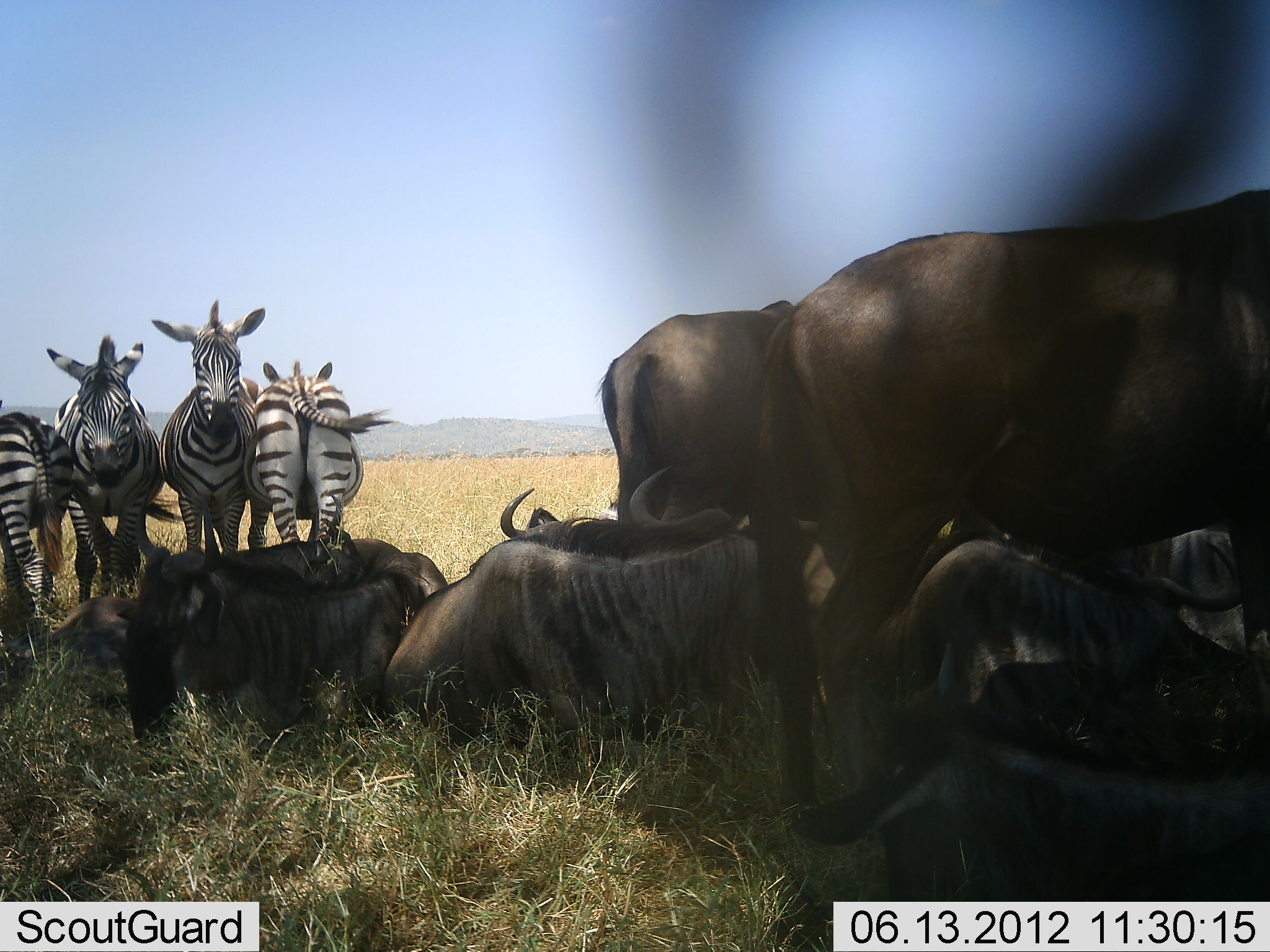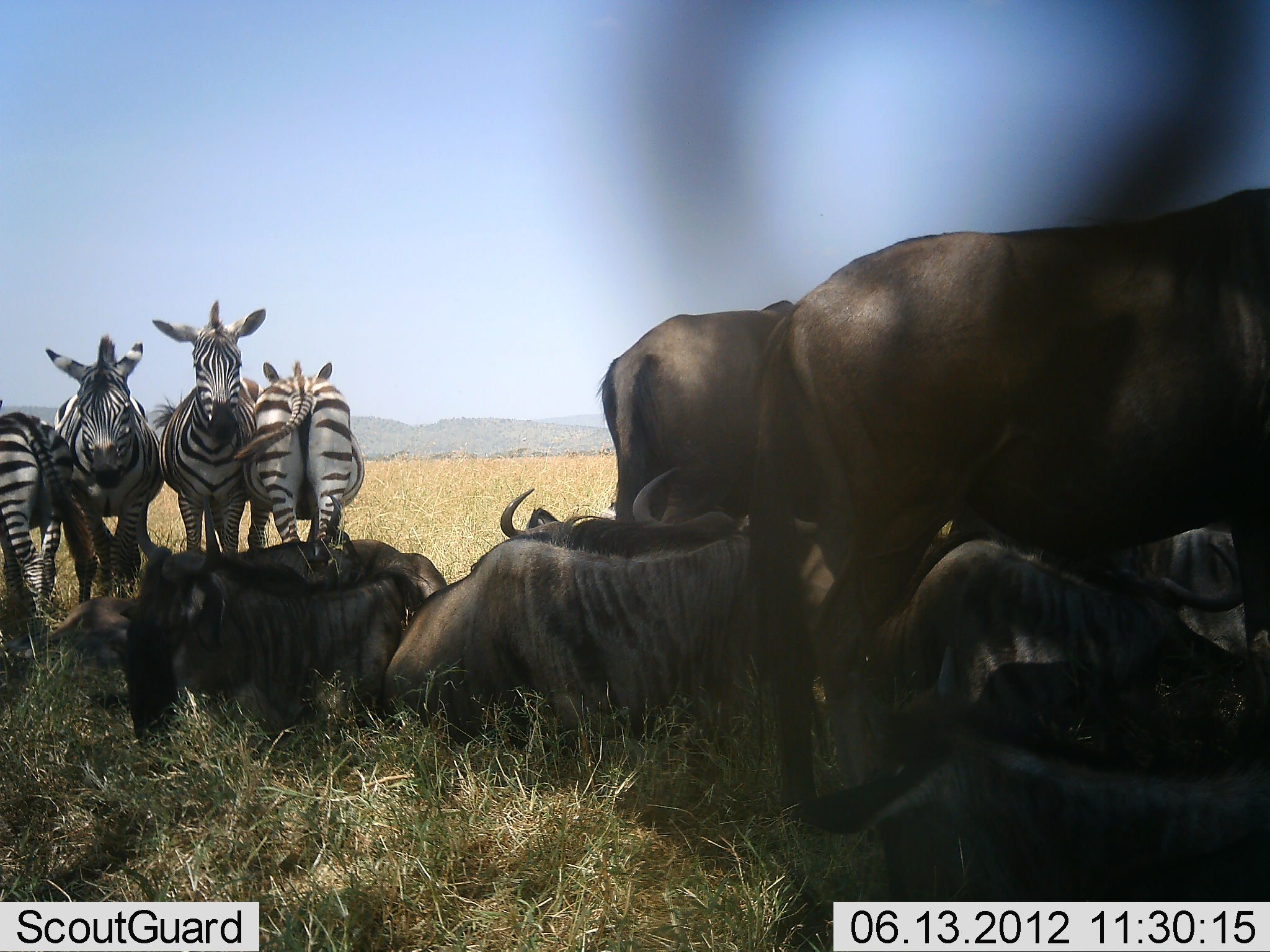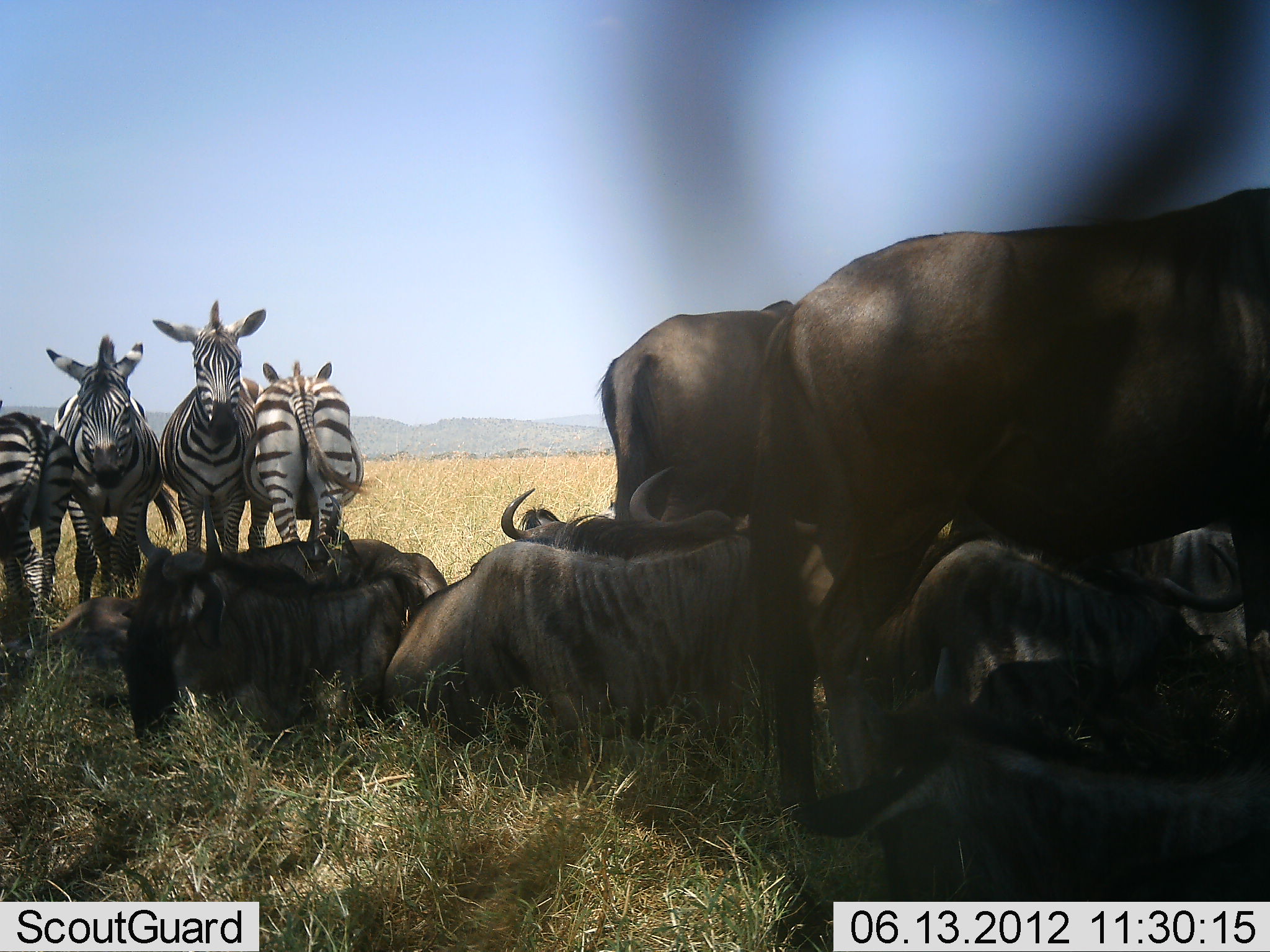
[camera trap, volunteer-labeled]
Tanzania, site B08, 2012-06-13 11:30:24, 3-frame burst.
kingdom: Animalia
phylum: Chordata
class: Mammalia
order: Artiodactyla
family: Bovidae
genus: Connochaetes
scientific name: Connochaetes taurinus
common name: blue wildebeest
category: wildebeest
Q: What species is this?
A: Wildebeest (blue wildebeest) (Connochaetes taurinus).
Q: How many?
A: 10.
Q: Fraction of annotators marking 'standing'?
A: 50%.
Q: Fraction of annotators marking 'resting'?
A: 100%.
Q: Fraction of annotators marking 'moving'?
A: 0%.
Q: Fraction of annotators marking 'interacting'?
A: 0%.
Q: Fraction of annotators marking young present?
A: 10%.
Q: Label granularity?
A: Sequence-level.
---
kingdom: Animalia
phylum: Chordata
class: Mammalia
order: Perissodactyla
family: Equidae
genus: Equus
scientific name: Equus quagga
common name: plains zebra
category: zebra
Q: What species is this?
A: Zebra (plains zebra) (Equus quagga).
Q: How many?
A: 4.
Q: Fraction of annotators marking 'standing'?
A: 90%.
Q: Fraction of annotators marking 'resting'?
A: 10%.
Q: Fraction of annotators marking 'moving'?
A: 0%.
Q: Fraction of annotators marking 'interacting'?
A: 0%.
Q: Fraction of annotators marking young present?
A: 0%.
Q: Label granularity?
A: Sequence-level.